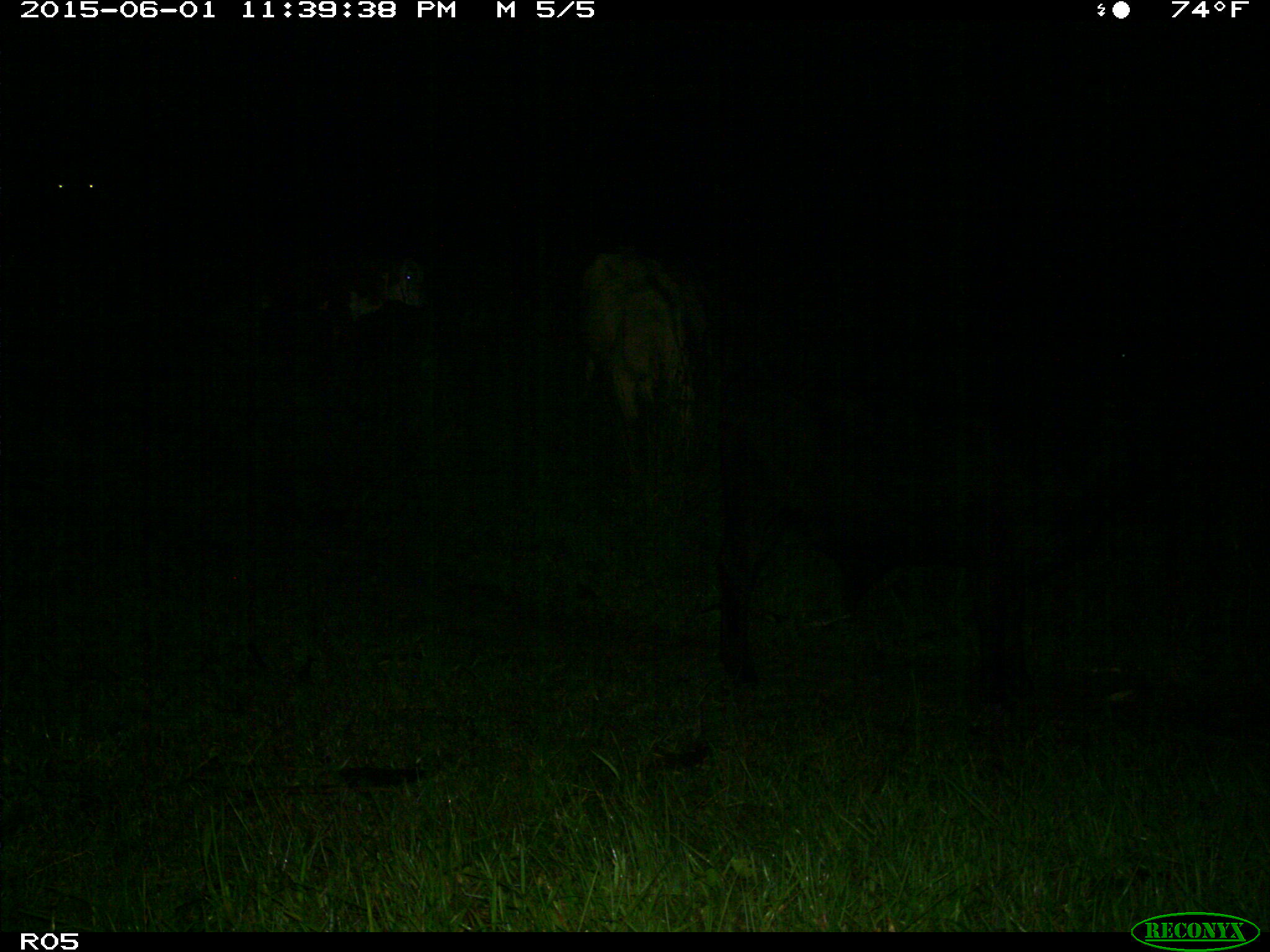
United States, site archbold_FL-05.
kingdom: Animalia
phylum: Chordata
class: Mammalia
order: Artiodactyla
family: Bovidae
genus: Bos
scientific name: Bos taurus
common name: domestic cow